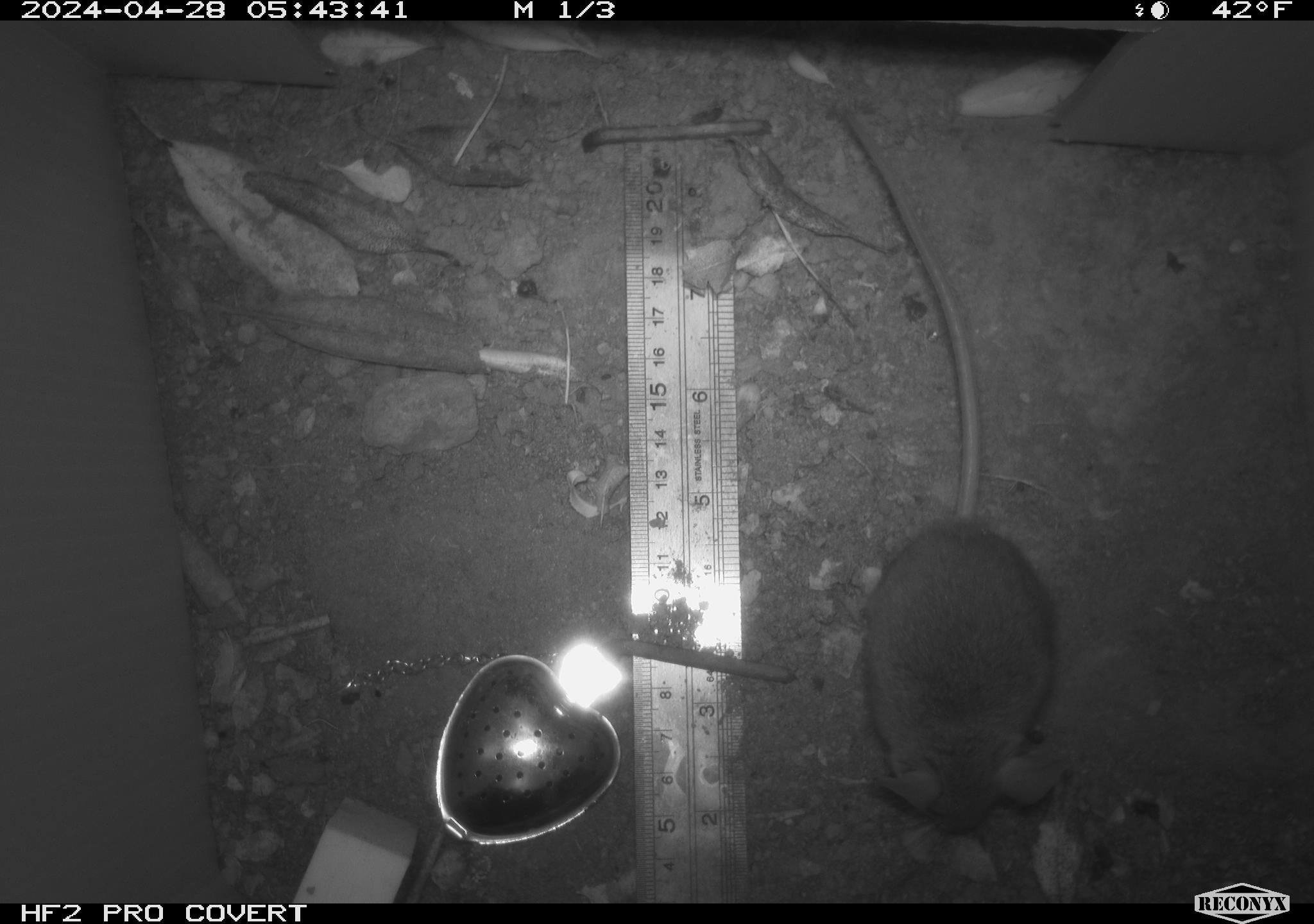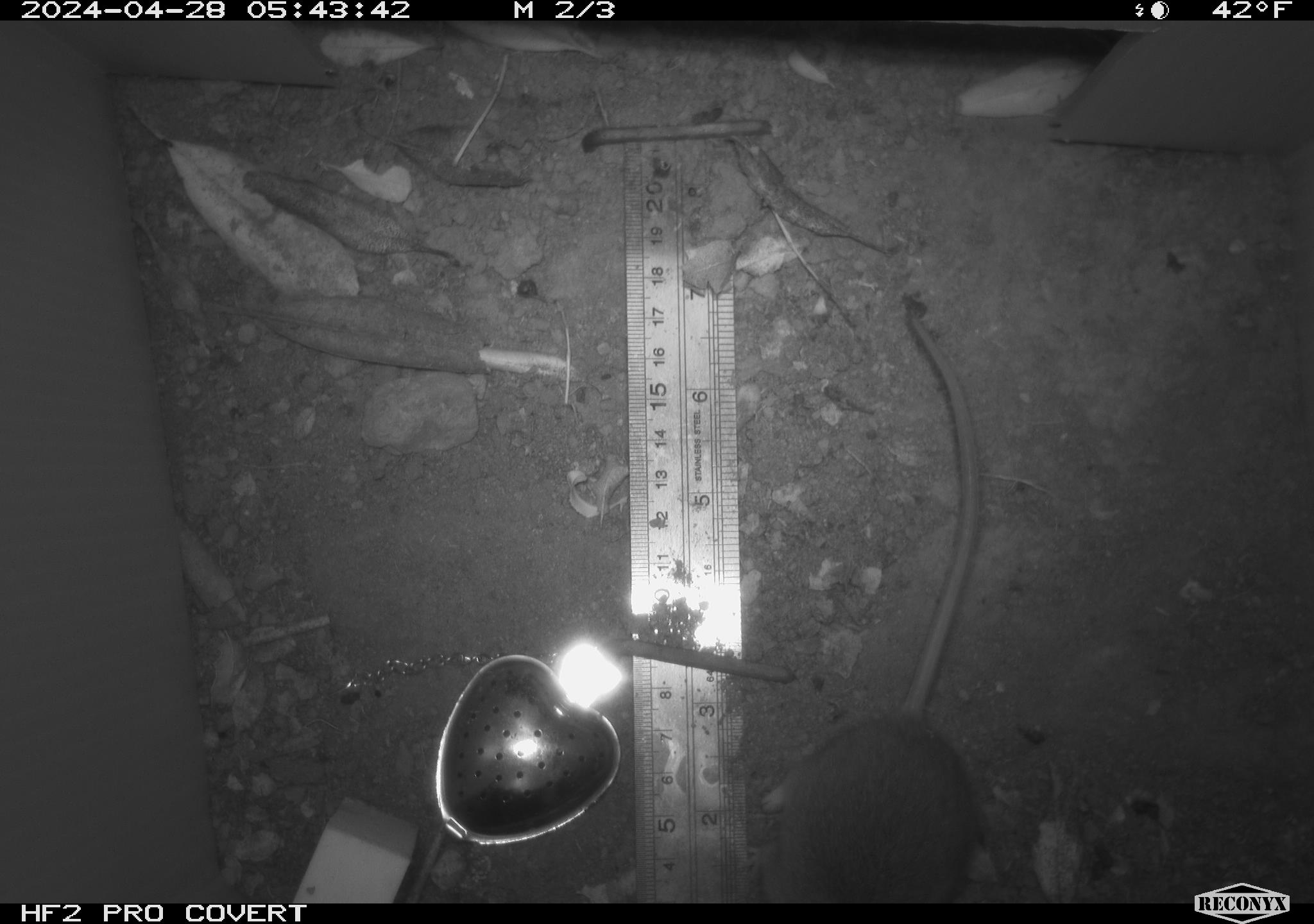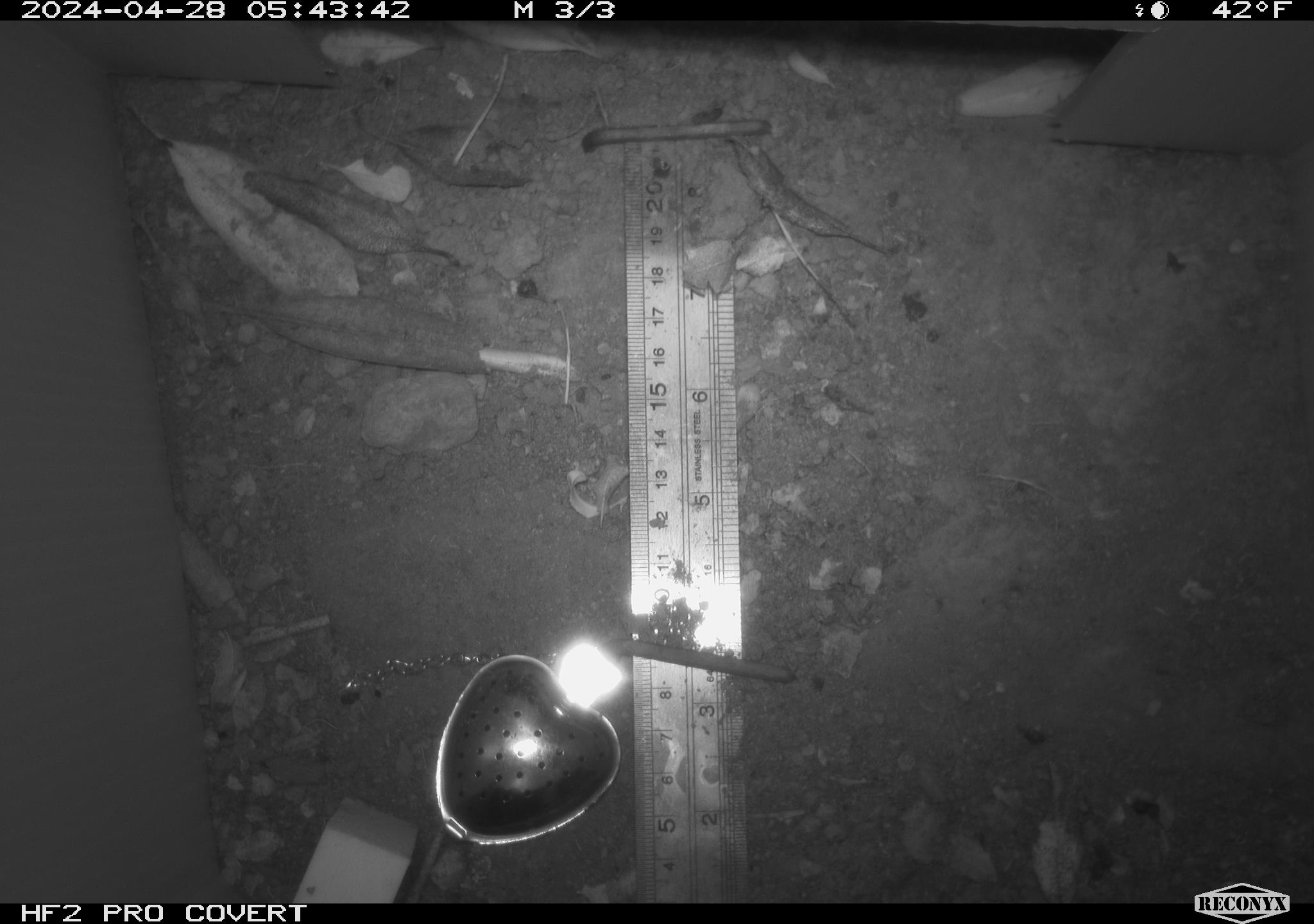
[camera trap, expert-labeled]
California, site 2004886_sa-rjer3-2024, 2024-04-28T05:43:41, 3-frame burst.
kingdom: Animalia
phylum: Chordata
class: Mammalia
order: Rodentia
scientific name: Rodentia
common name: mouse species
Mouse species (Rodentia).